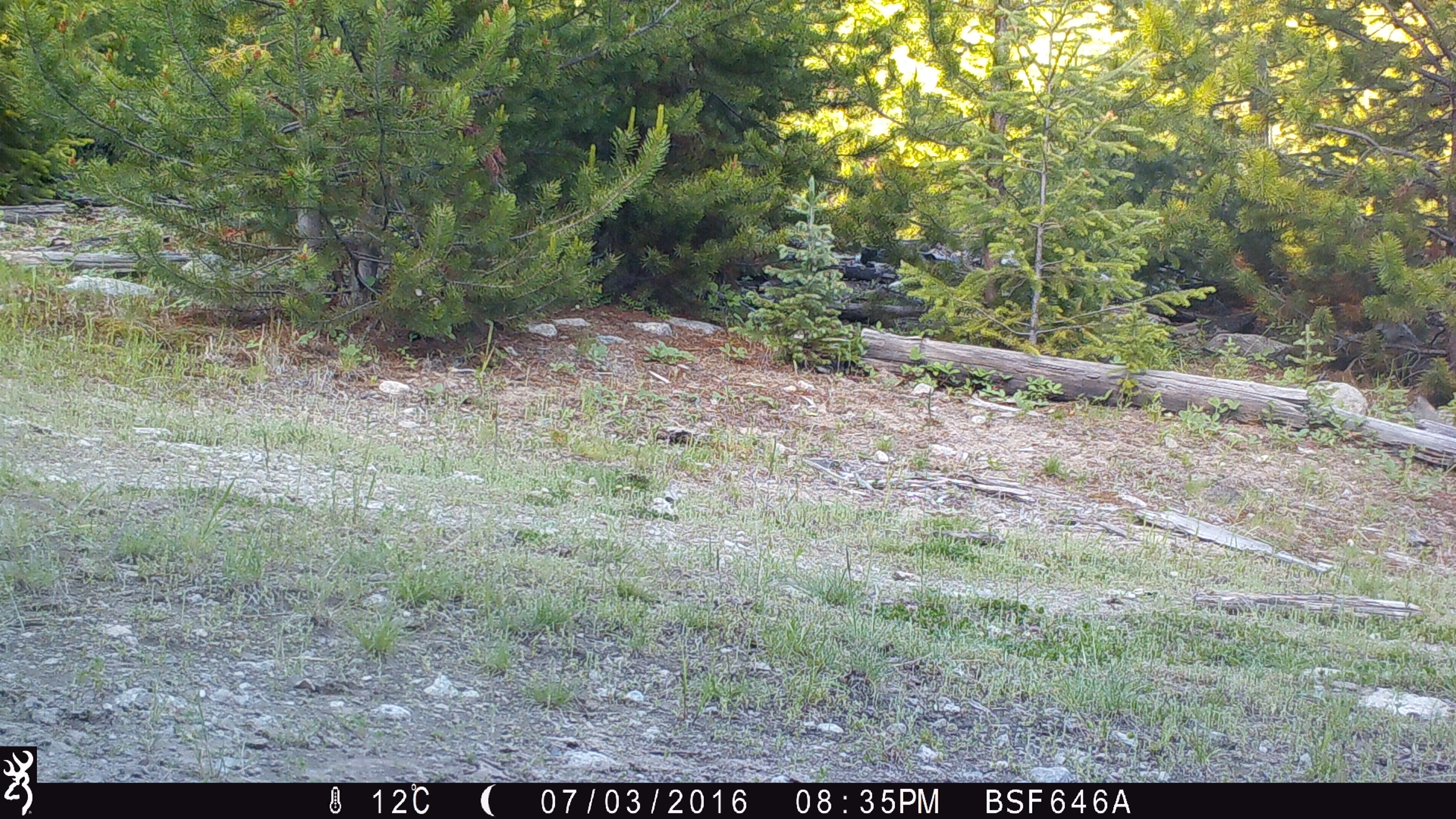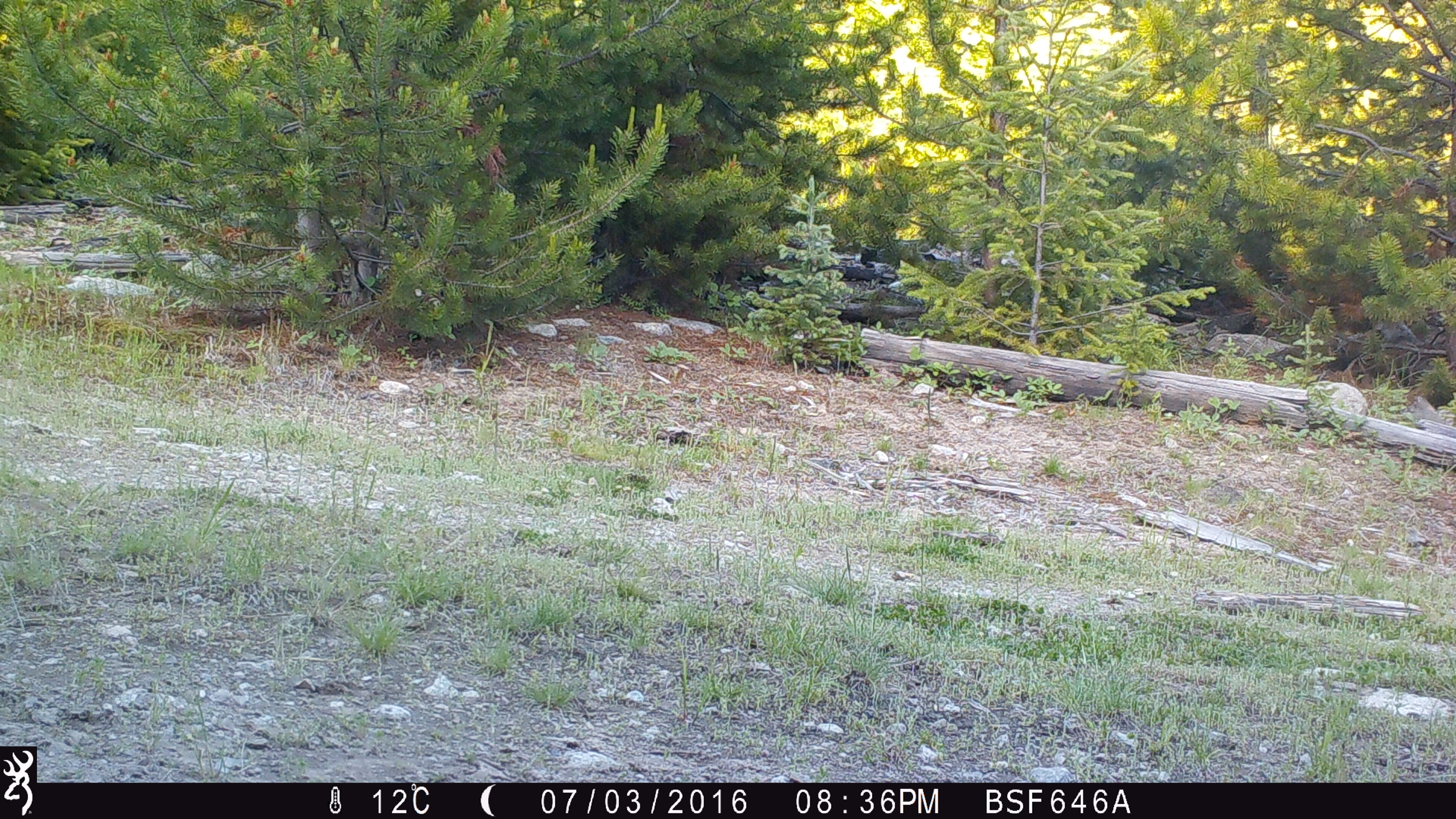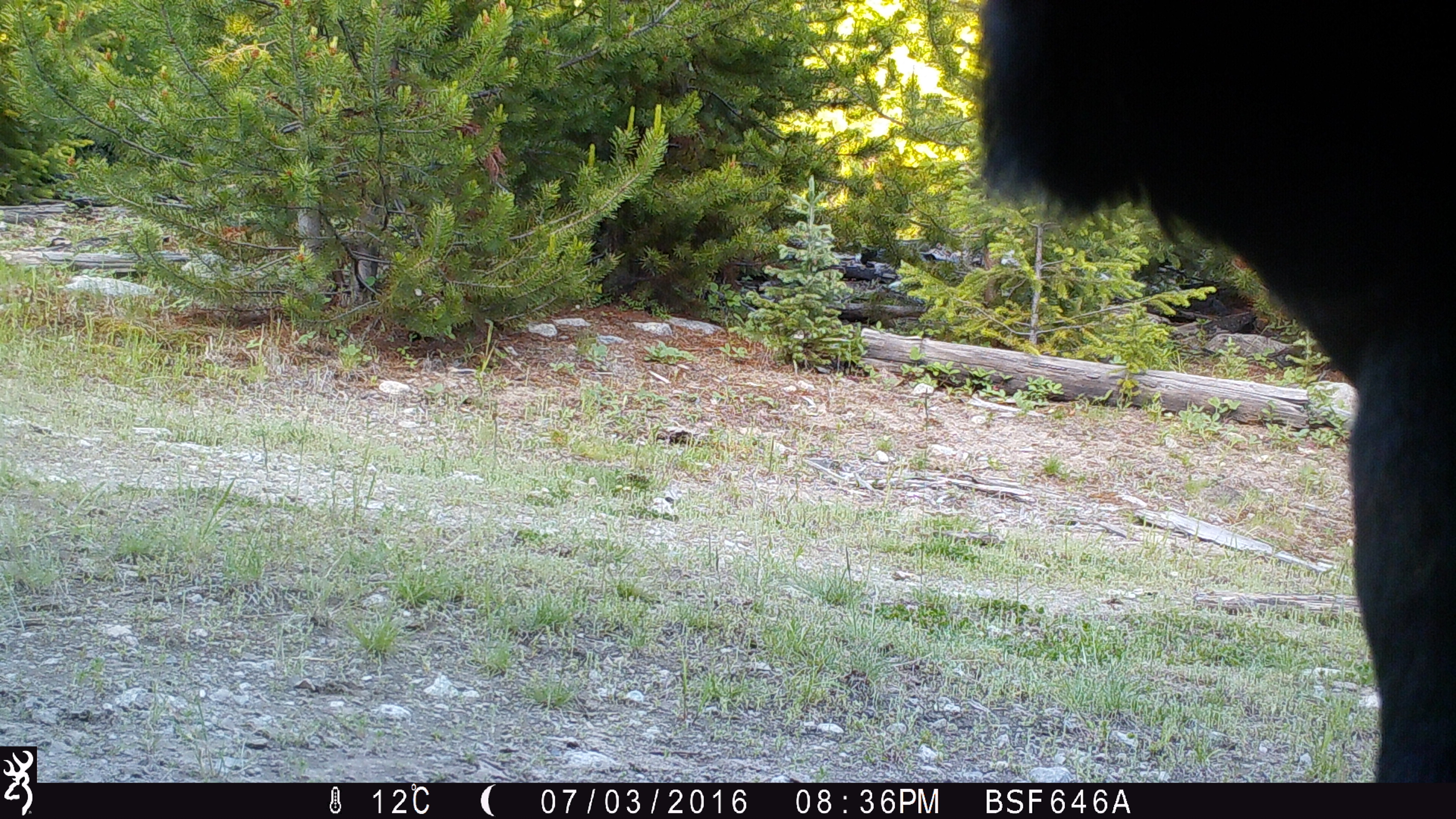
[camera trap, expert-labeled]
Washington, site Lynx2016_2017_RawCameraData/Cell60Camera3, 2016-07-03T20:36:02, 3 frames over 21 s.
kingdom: Animalia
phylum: Chordata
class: Mammalia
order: Artiodactyla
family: Bovidae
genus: Bos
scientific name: Bos taurus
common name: domestic cattle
Domestic cattle (Bos taurus). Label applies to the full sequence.